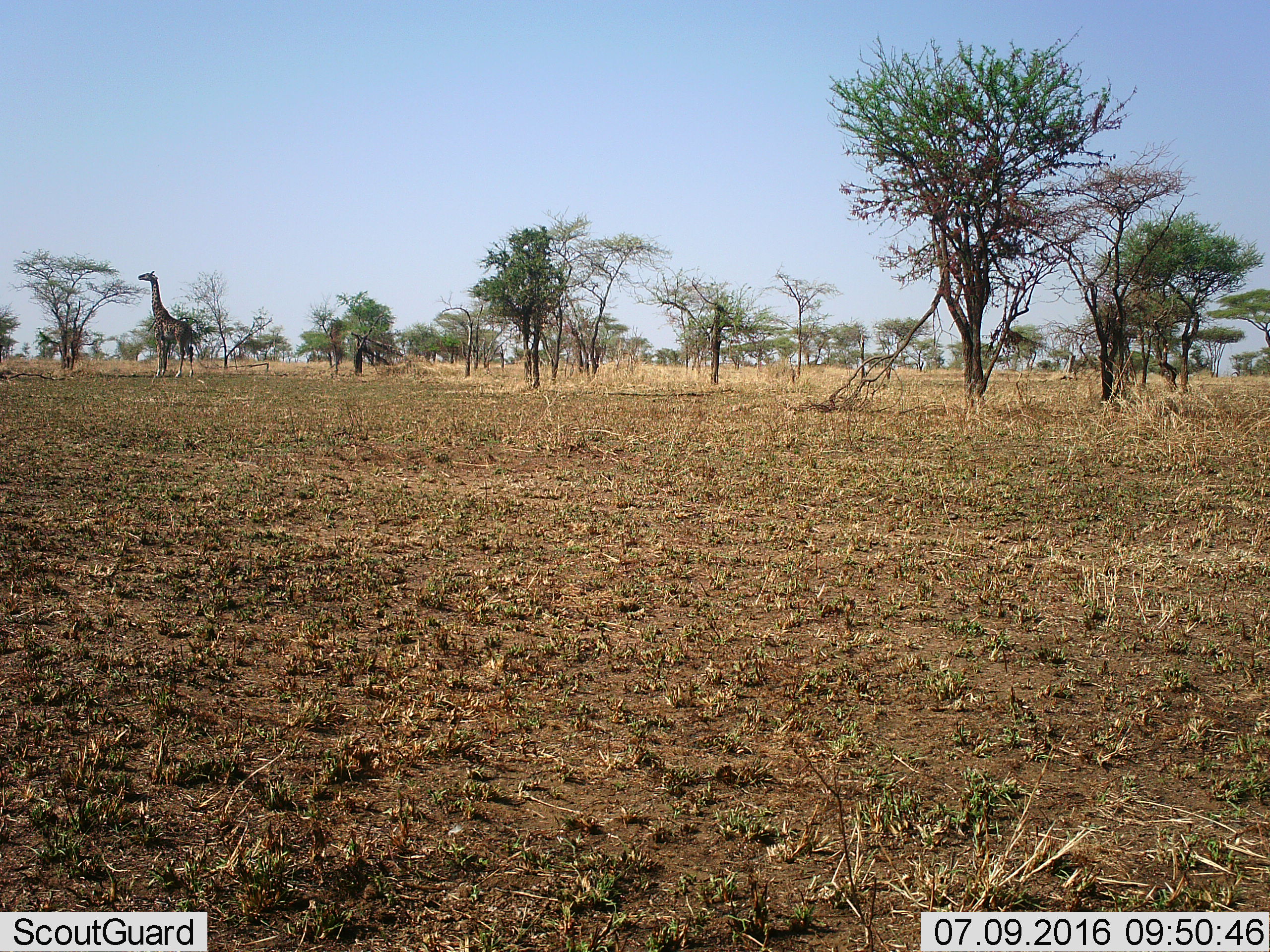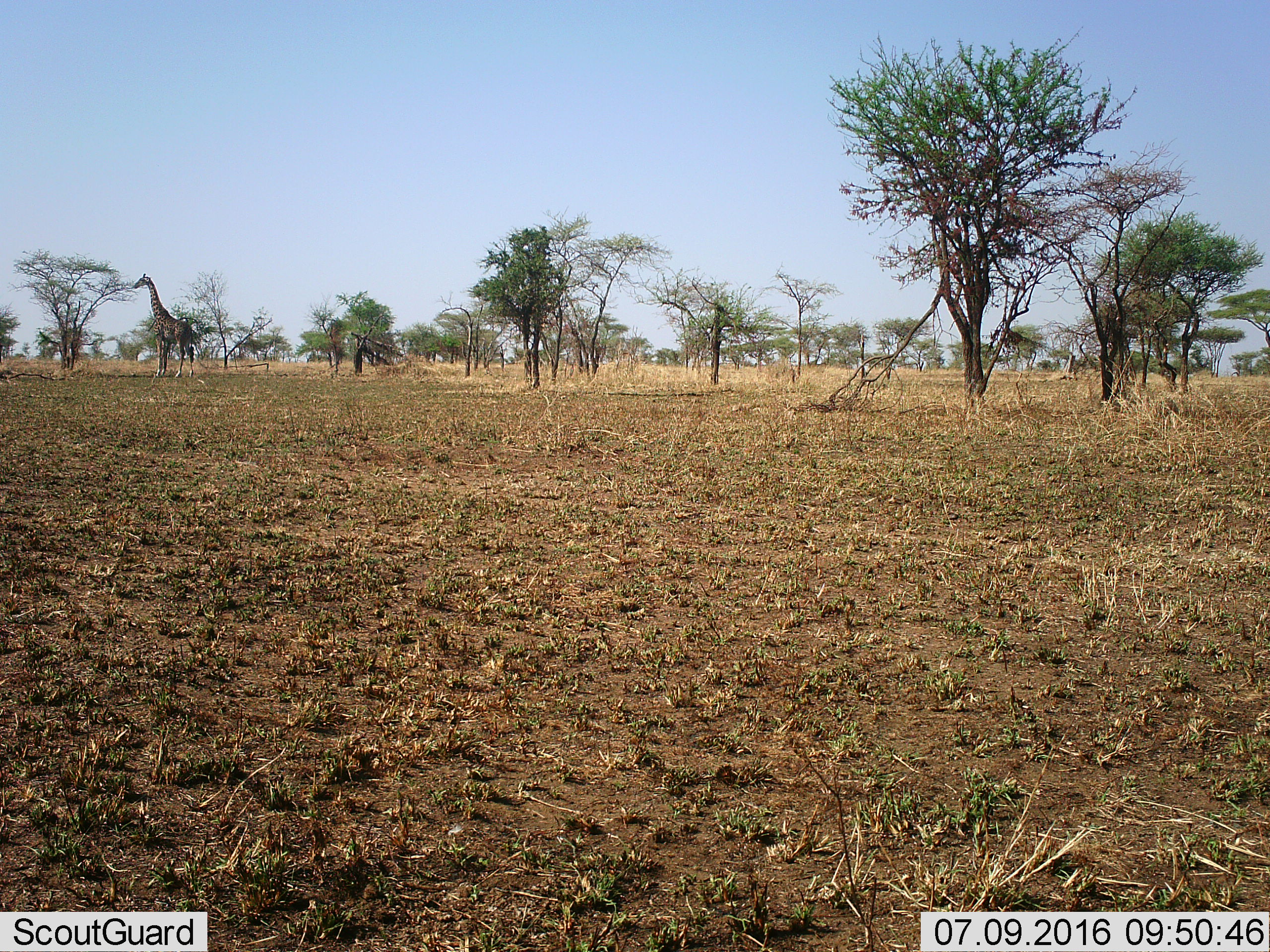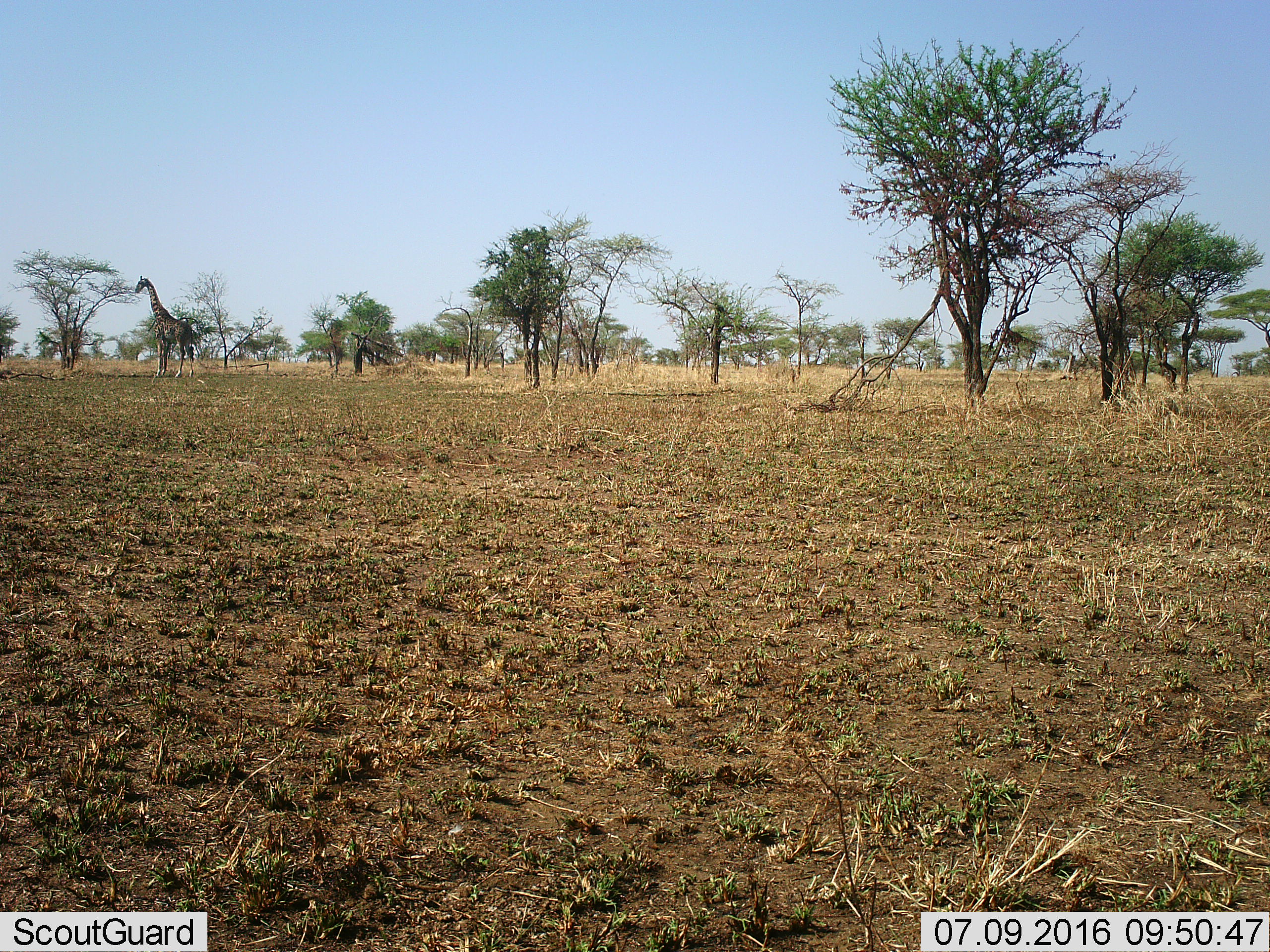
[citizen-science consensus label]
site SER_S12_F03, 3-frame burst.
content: unidentified animal